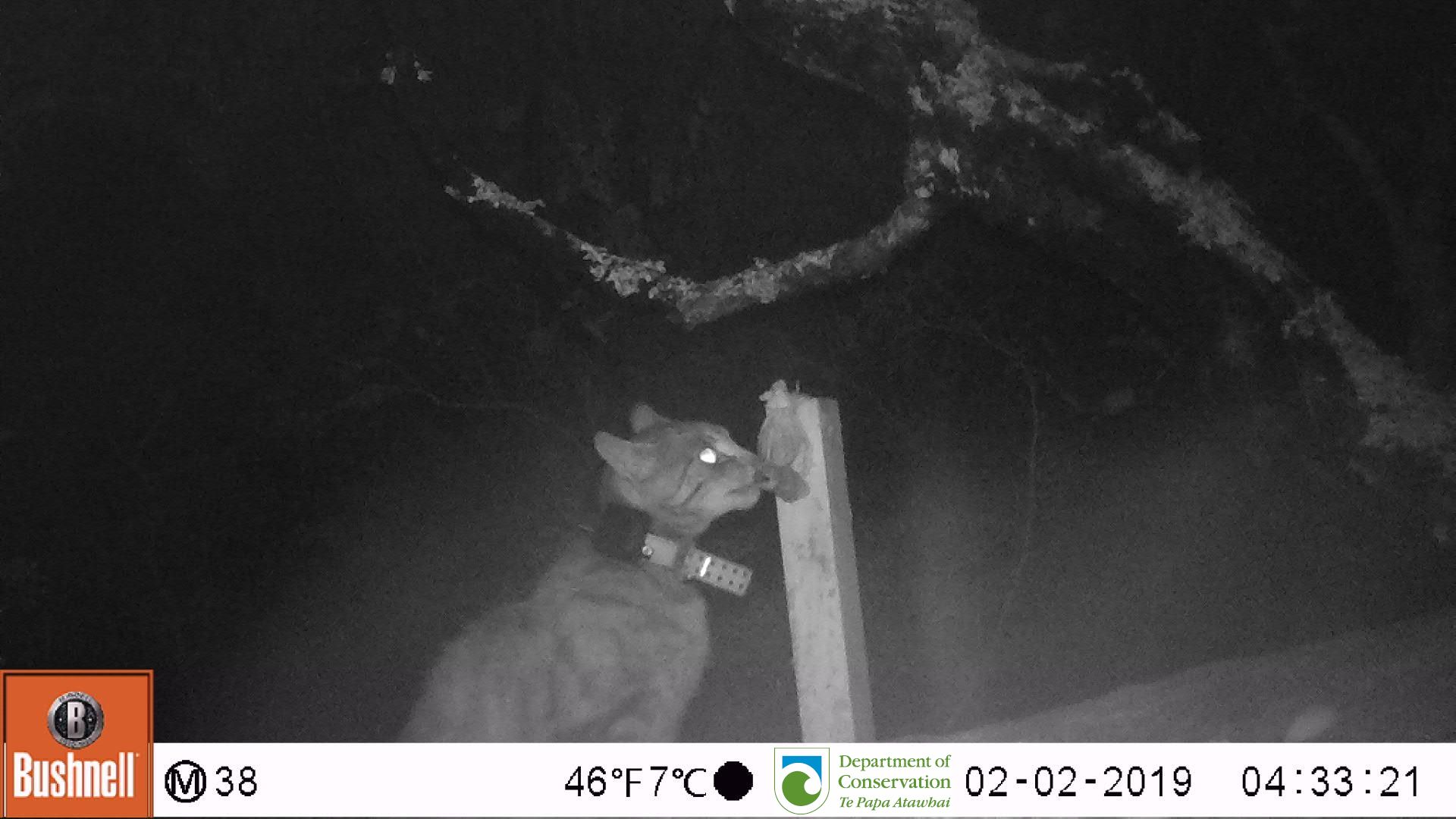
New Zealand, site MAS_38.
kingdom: Animalia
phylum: Chordata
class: Mammalia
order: Carnivora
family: Felidae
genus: Felis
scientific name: Felis catus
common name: domestic cat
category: cat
Cat (domestic cat) (Felis catus).